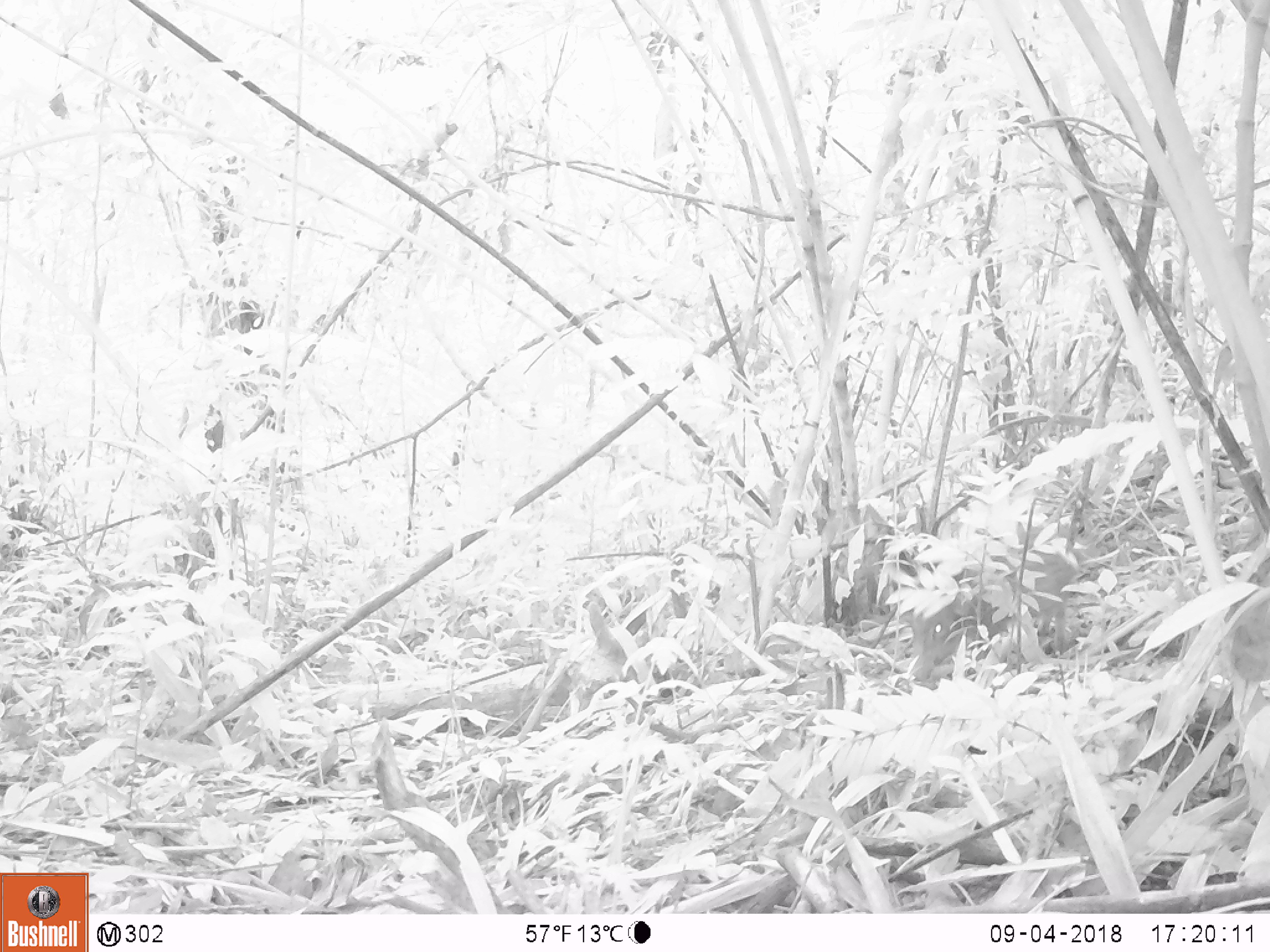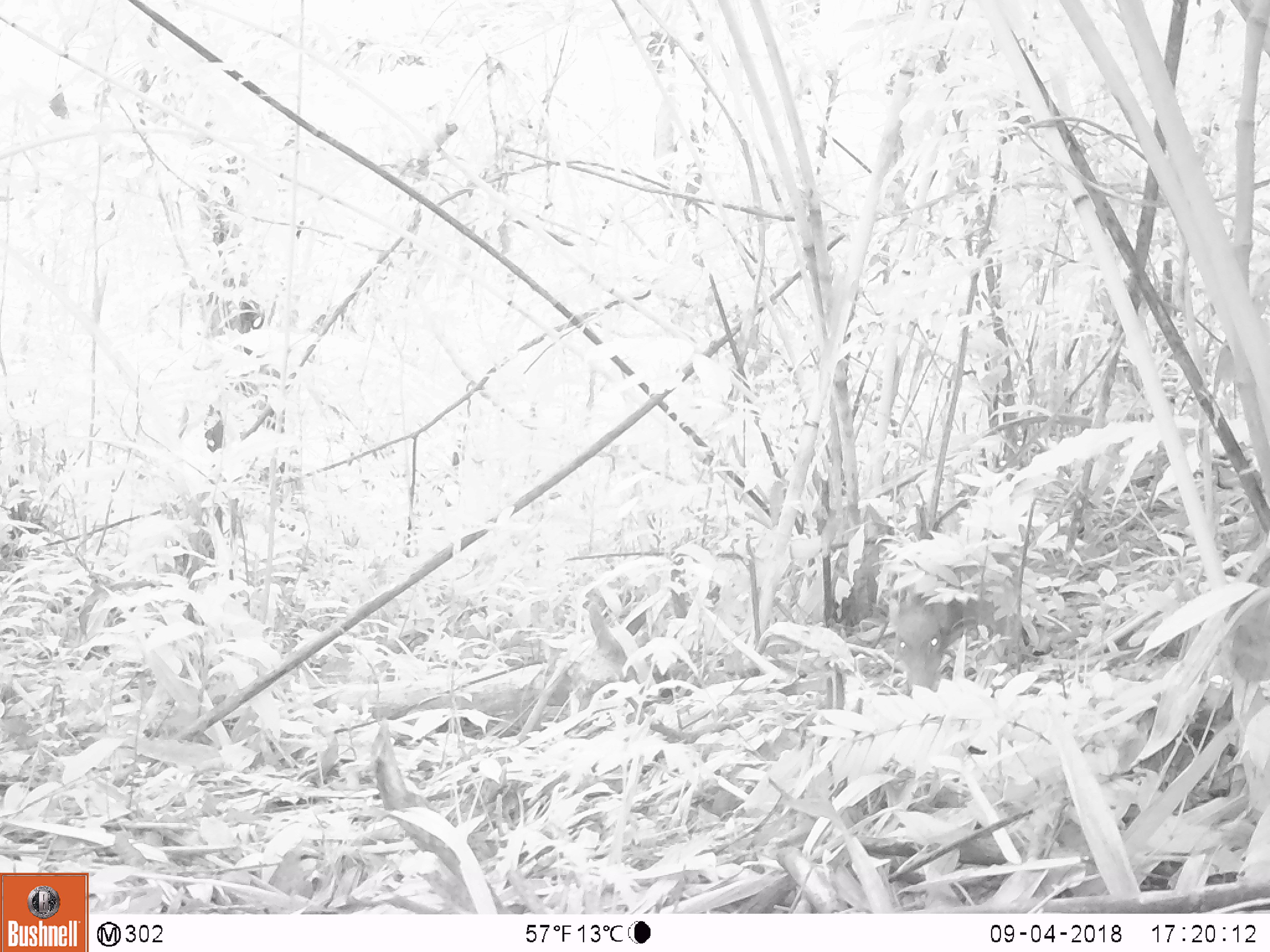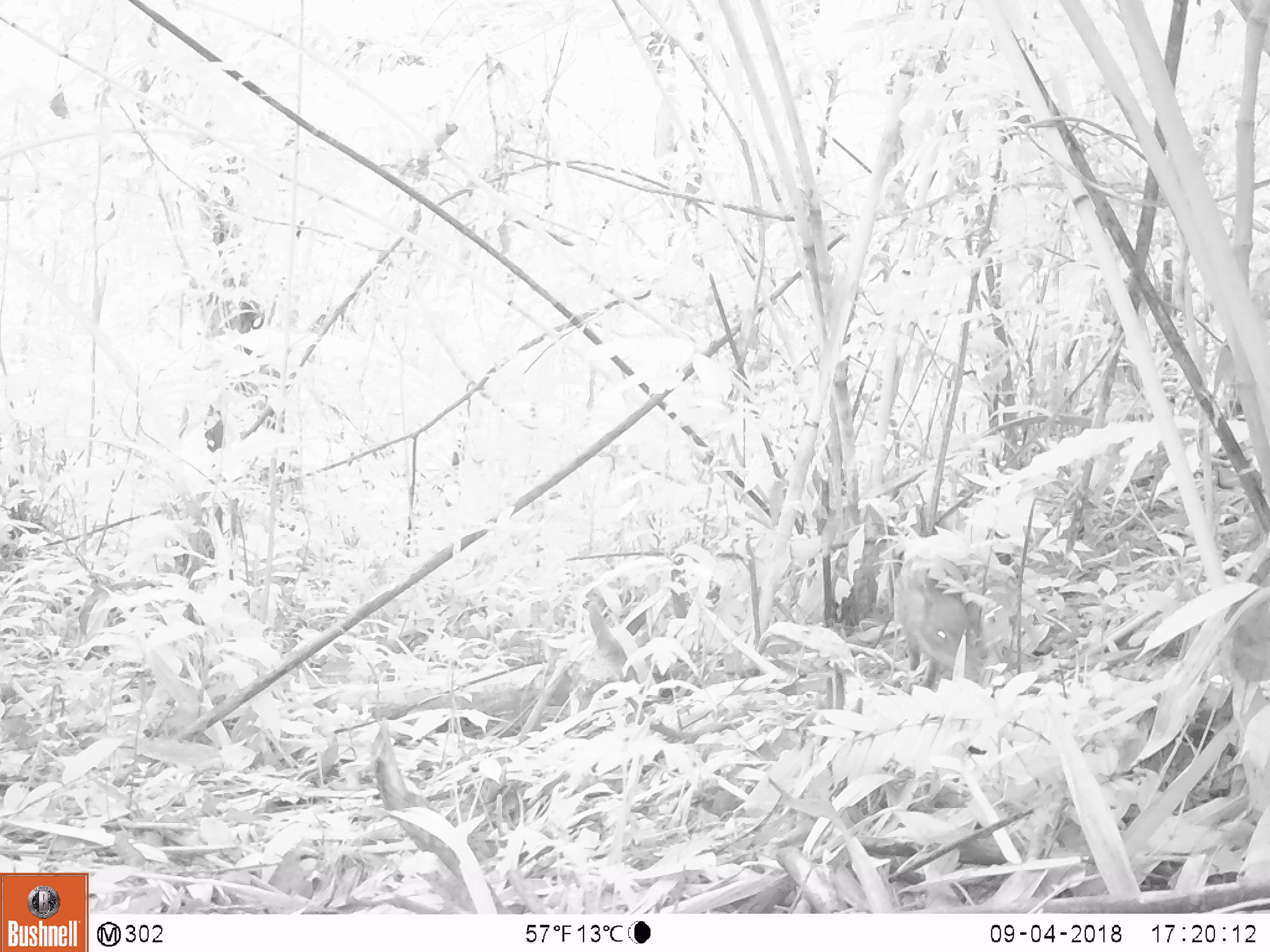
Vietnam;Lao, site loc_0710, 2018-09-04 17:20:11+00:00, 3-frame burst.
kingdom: Animalia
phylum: Chordata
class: Mammalia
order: Artiodactyla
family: Suidae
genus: Sus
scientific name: Sus scrofa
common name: eurasian wild pig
Eurasian wild pig (Sus scrofa). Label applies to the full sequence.